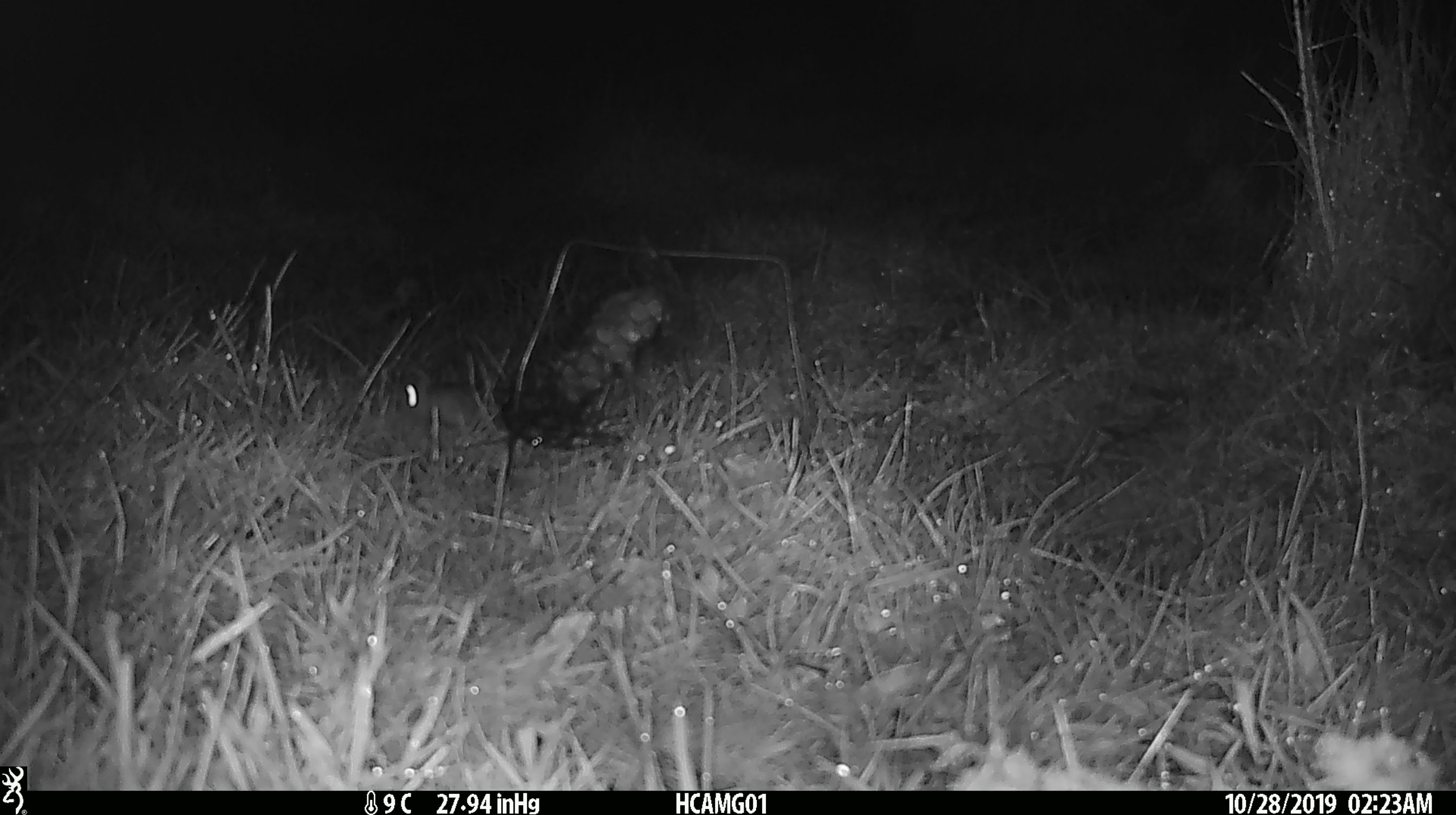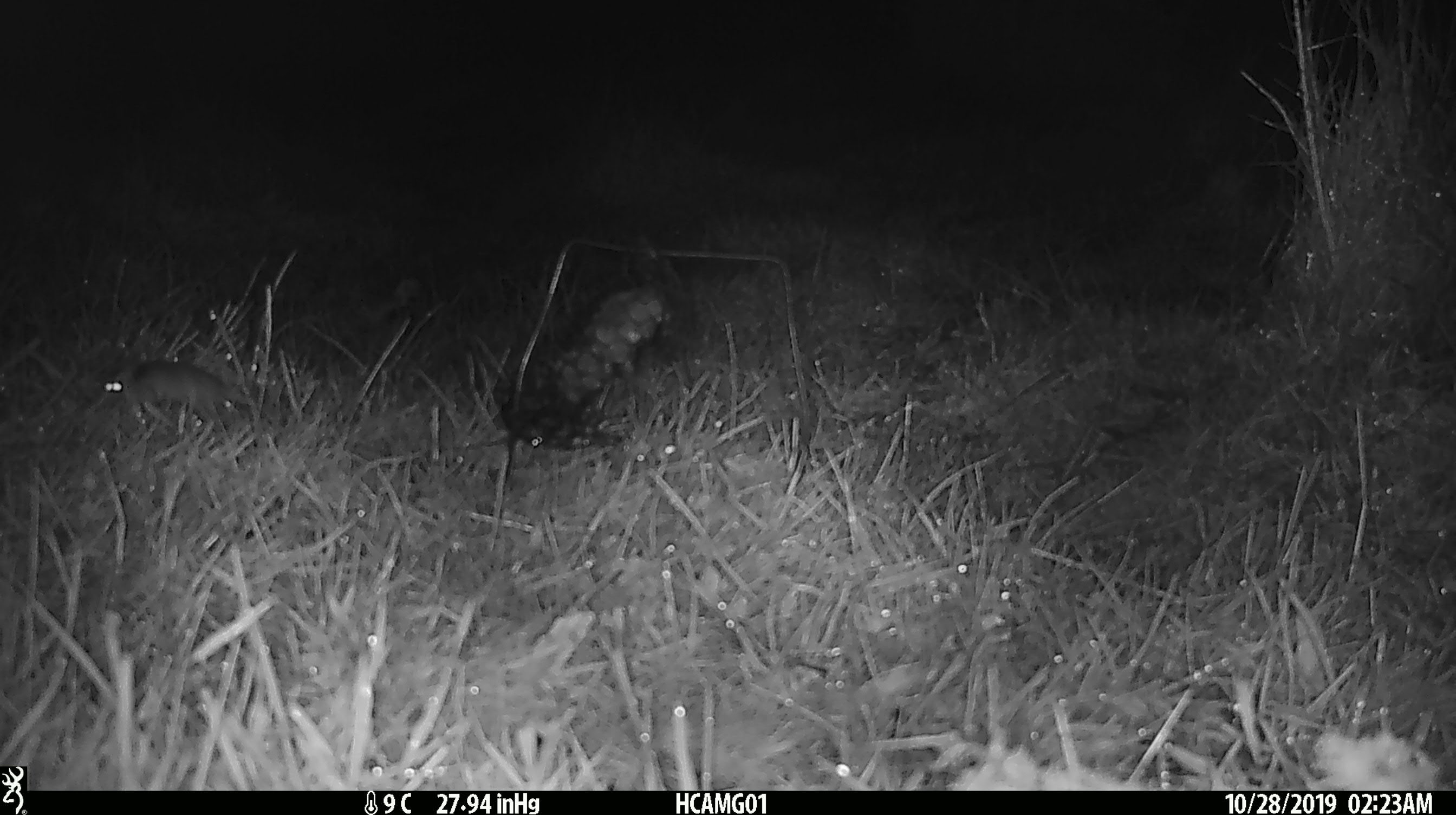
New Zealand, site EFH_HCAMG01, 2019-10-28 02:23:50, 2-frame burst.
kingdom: Animalia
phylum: Chordata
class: Mammalia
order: Rodentia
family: Muridae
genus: Mus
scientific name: Mus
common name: mouse